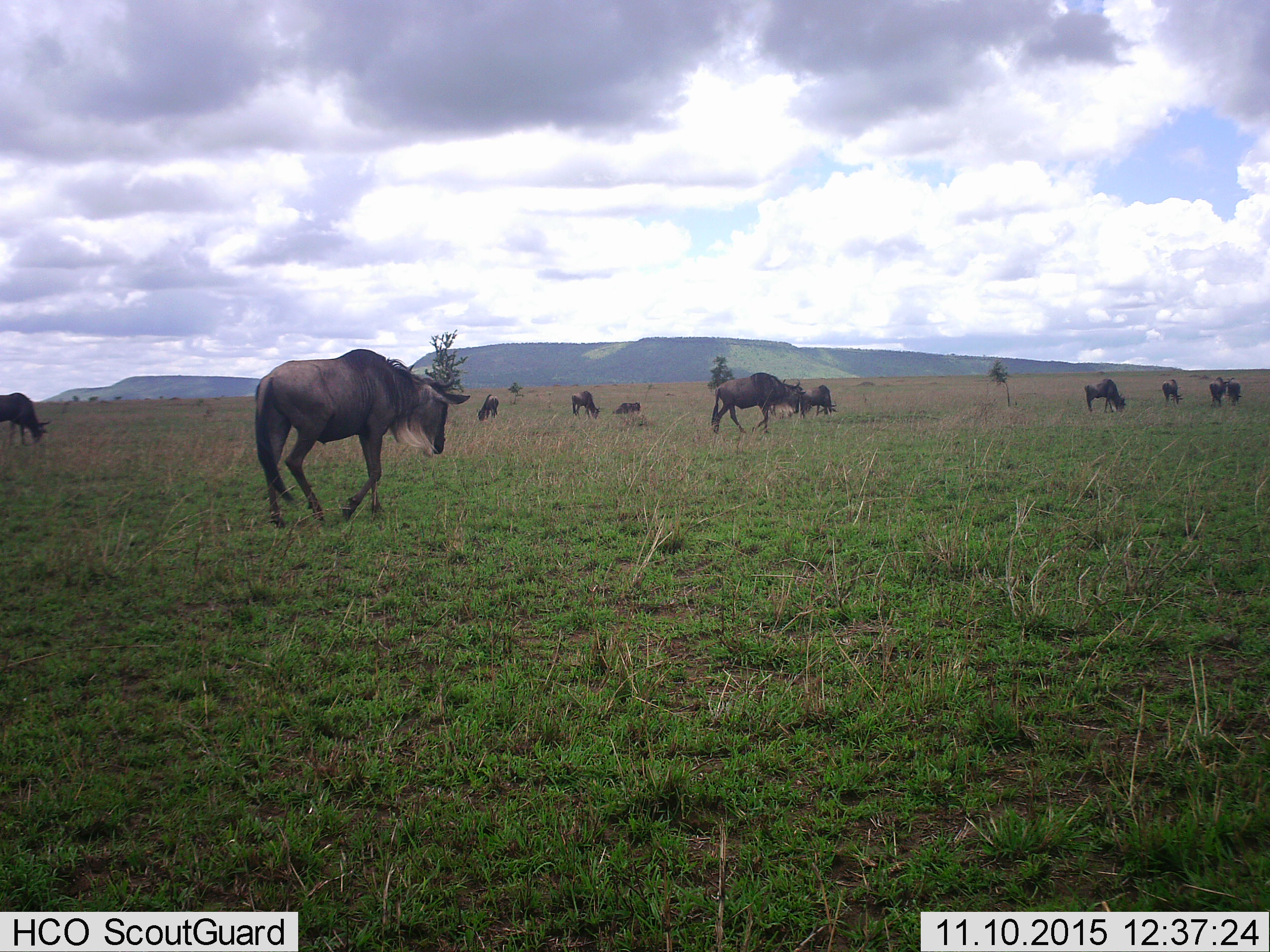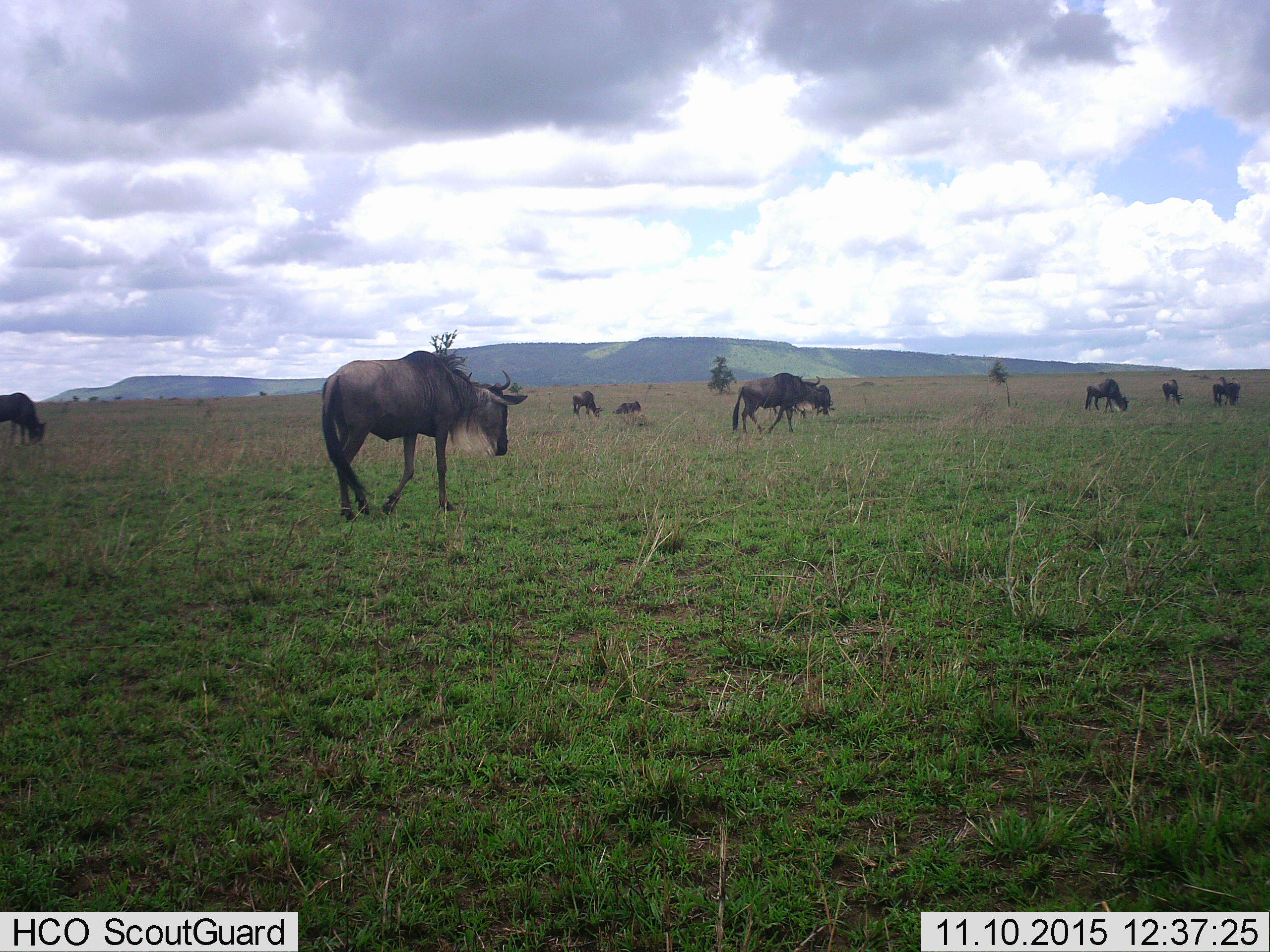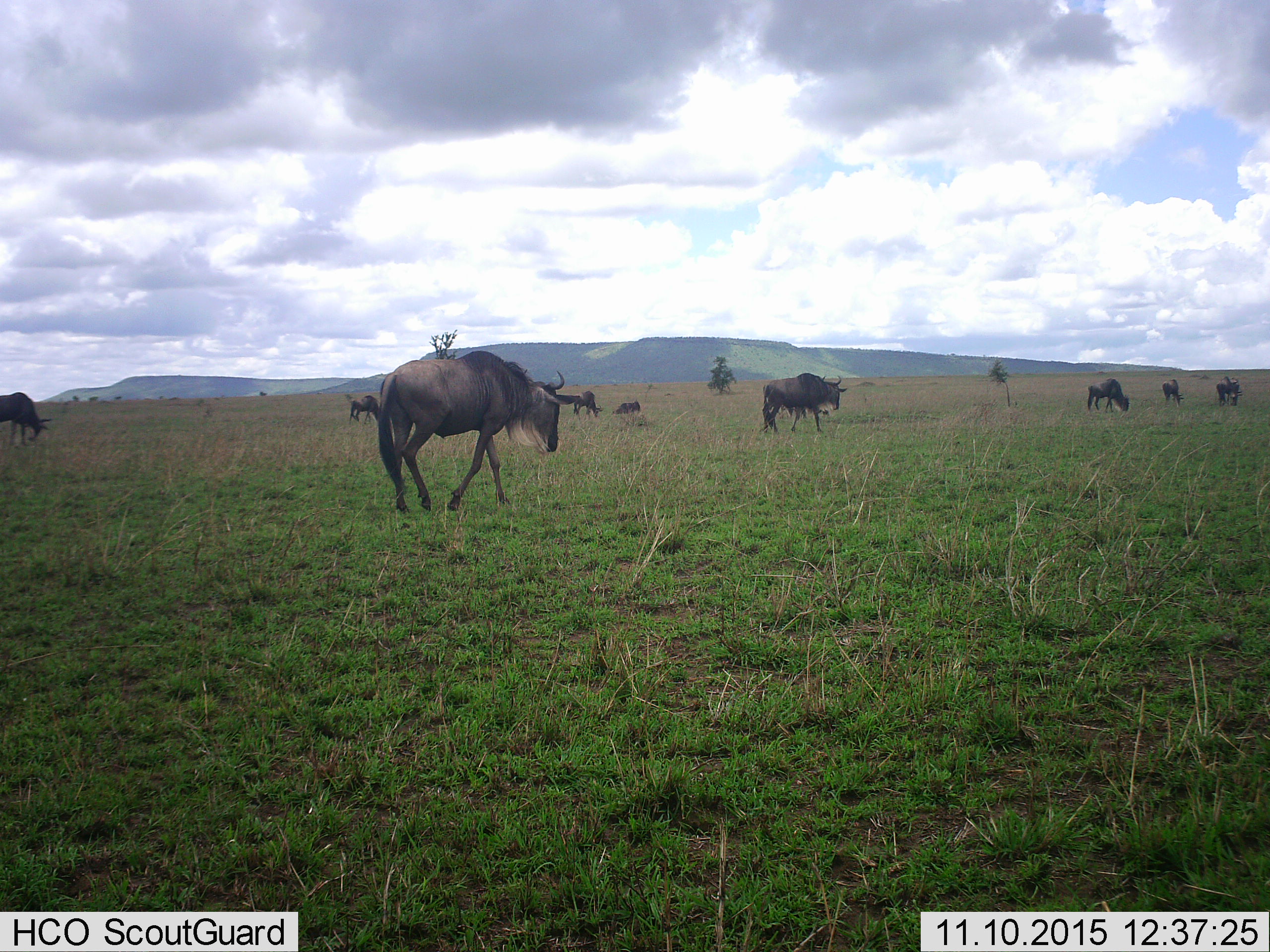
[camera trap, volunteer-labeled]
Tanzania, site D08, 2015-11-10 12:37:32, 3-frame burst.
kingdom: Animalia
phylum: Chordata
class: Mammalia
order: Artiodactyla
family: Bovidae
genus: Connochaetes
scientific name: Connochaetes taurinus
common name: blue wildebeest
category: wildebeest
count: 11-50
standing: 47%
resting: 26%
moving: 89%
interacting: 11%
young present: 11%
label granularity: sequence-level